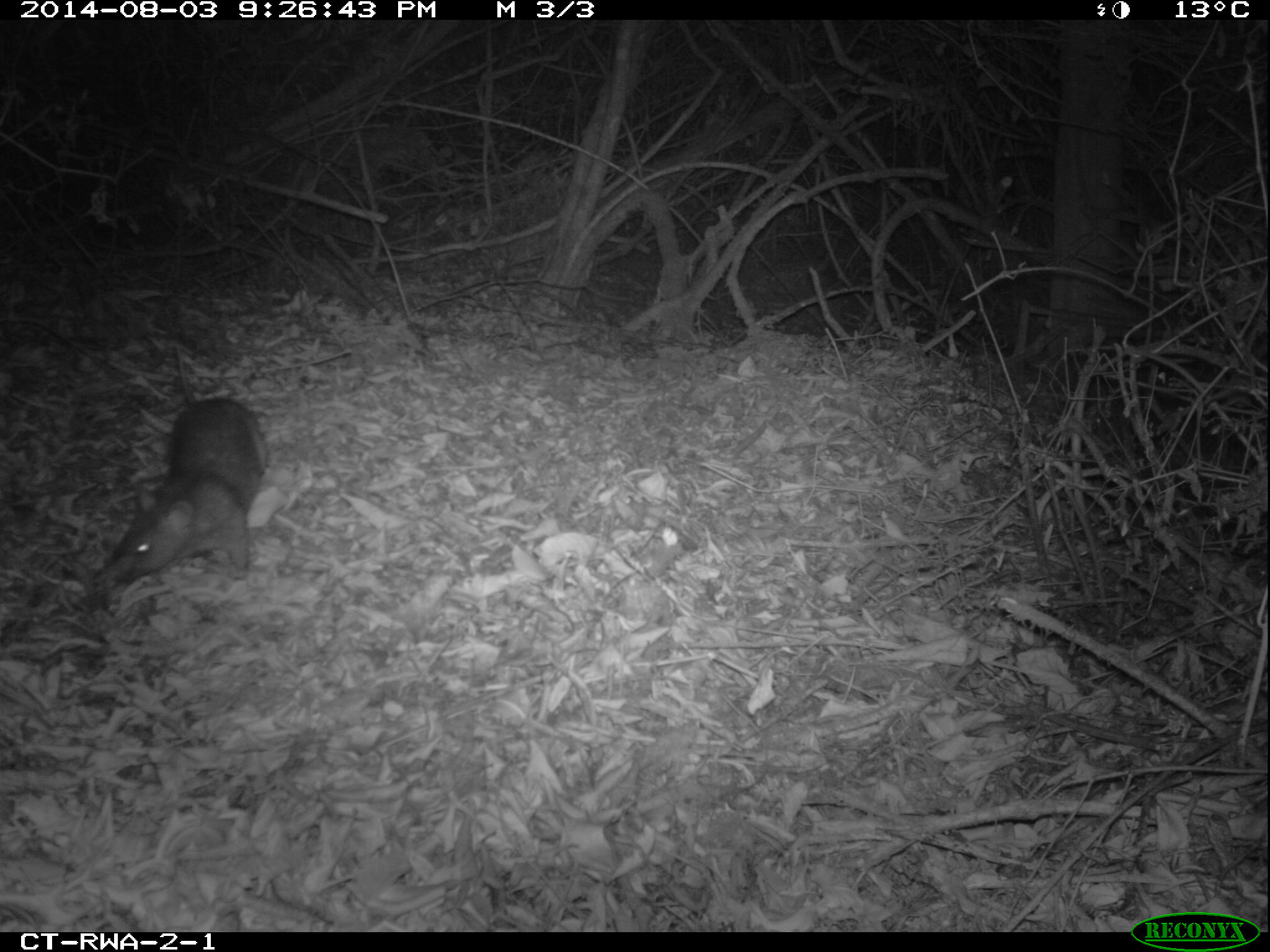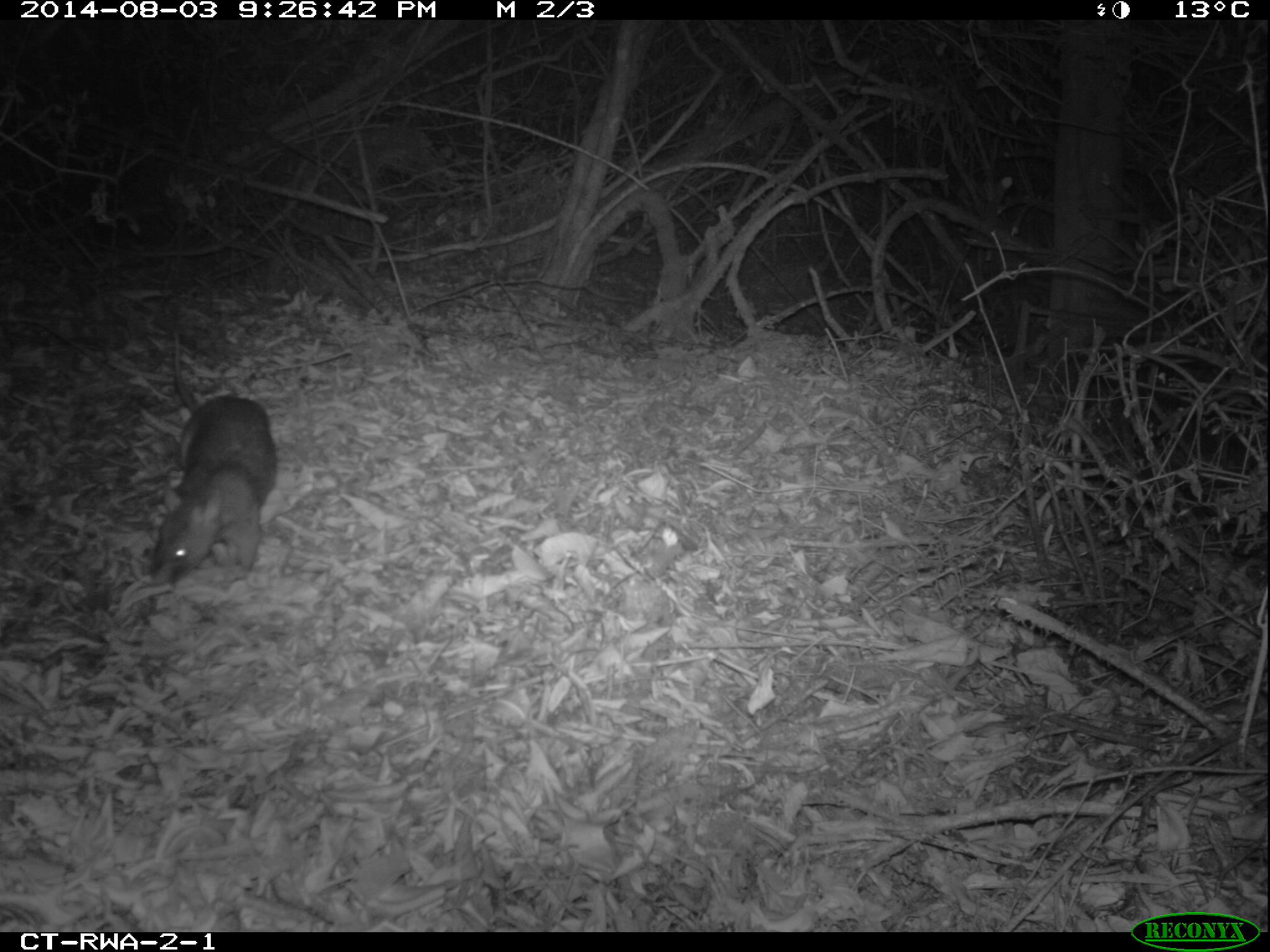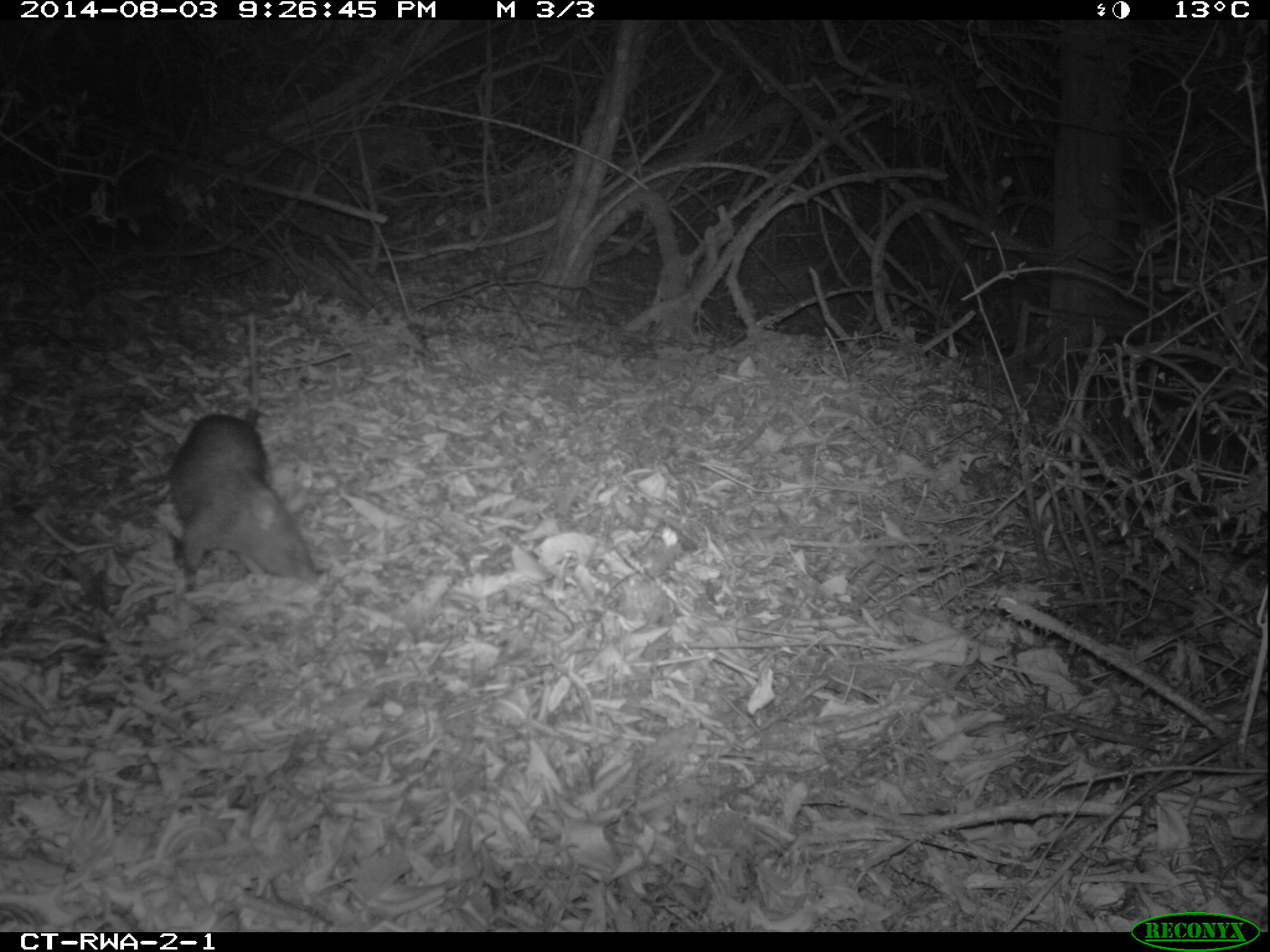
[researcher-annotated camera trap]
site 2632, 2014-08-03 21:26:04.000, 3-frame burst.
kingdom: Animalia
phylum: Chordata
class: Mammalia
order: Rodentia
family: Nesomyidae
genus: Cricetomys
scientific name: Cricetomys gambianus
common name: african giant pouched rat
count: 1